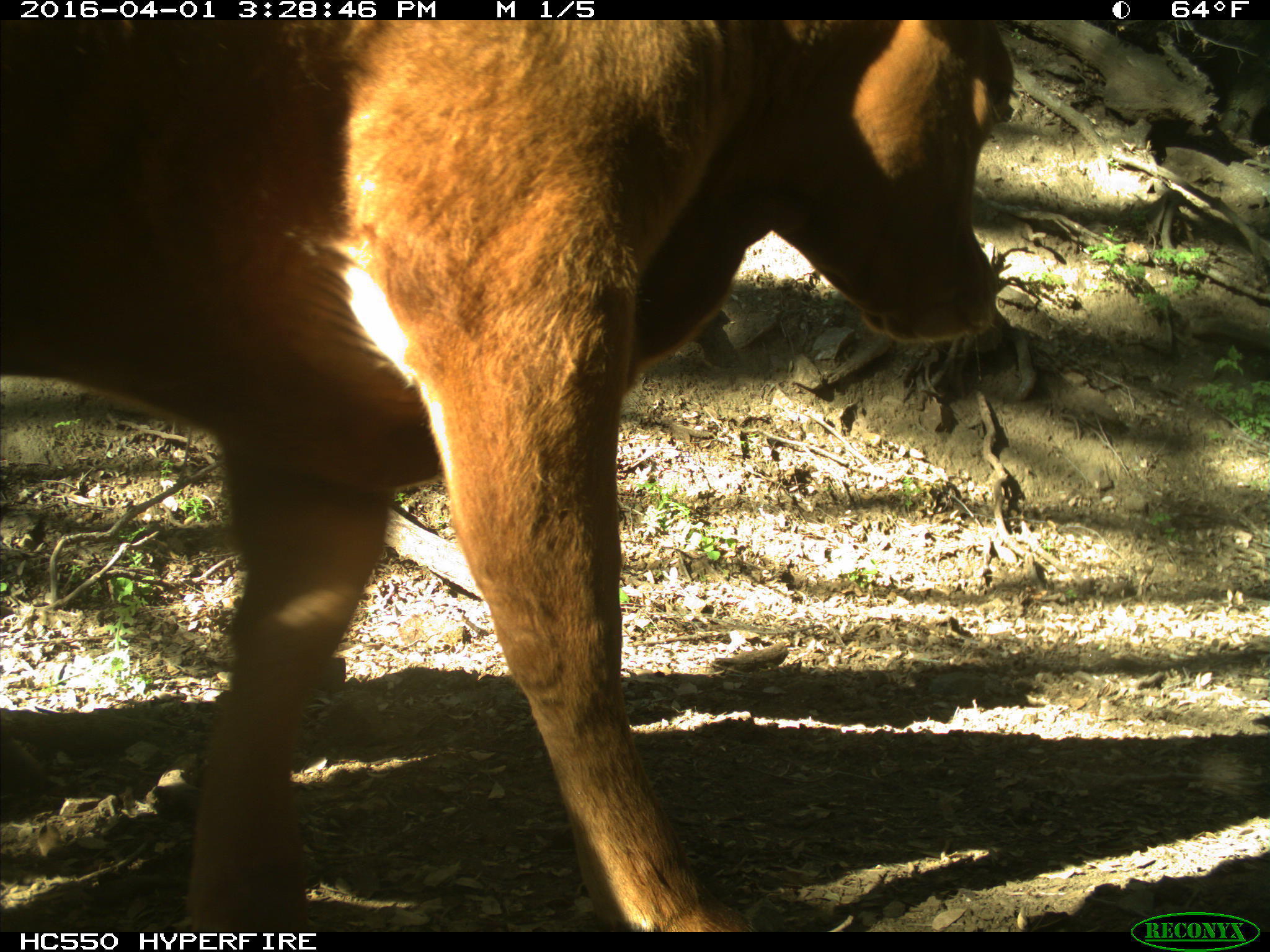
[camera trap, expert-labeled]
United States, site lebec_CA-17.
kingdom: Animalia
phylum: Chordata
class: Mammalia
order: Artiodactyla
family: Bovidae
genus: Bos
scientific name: Bos taurus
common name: domestic cow